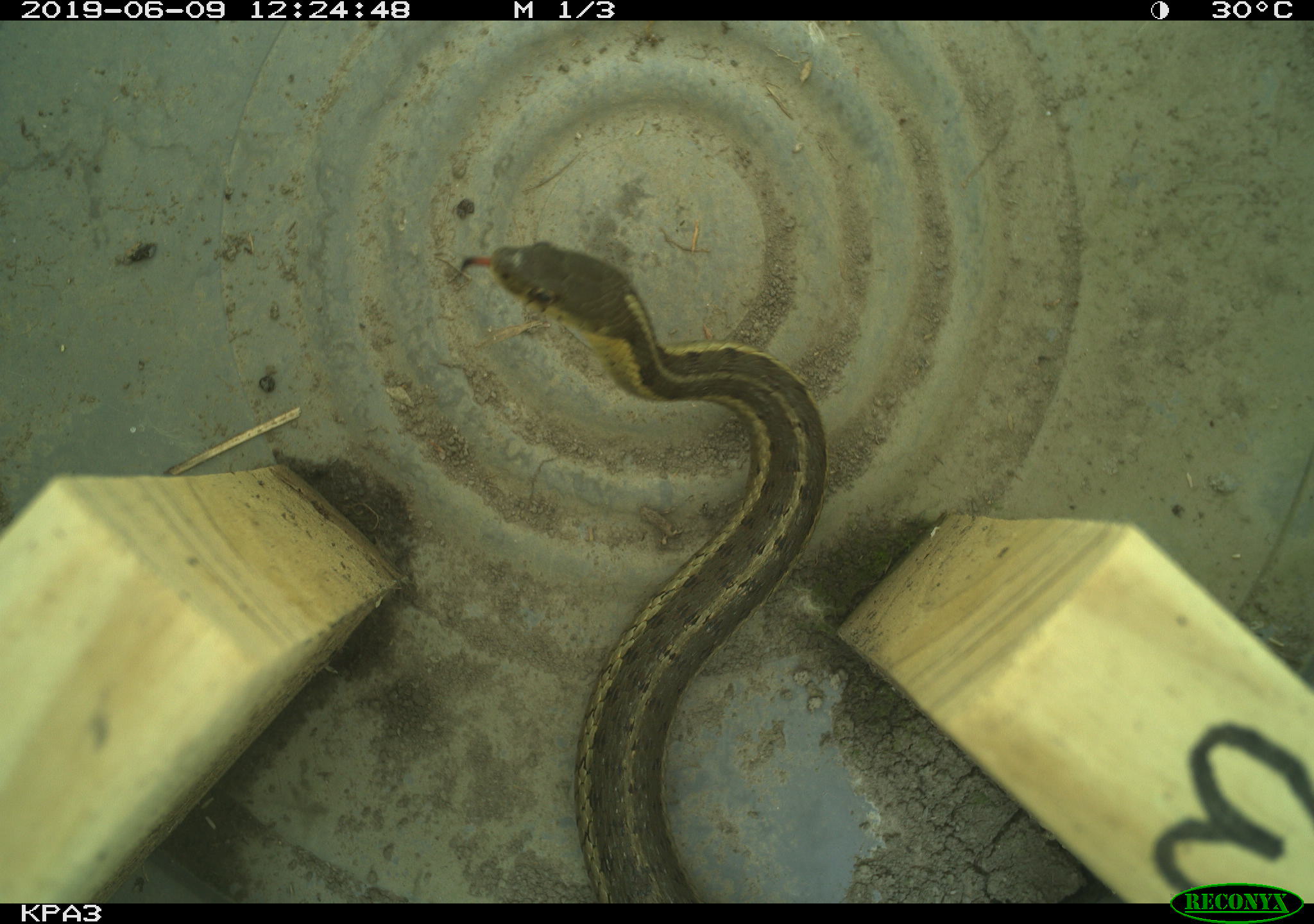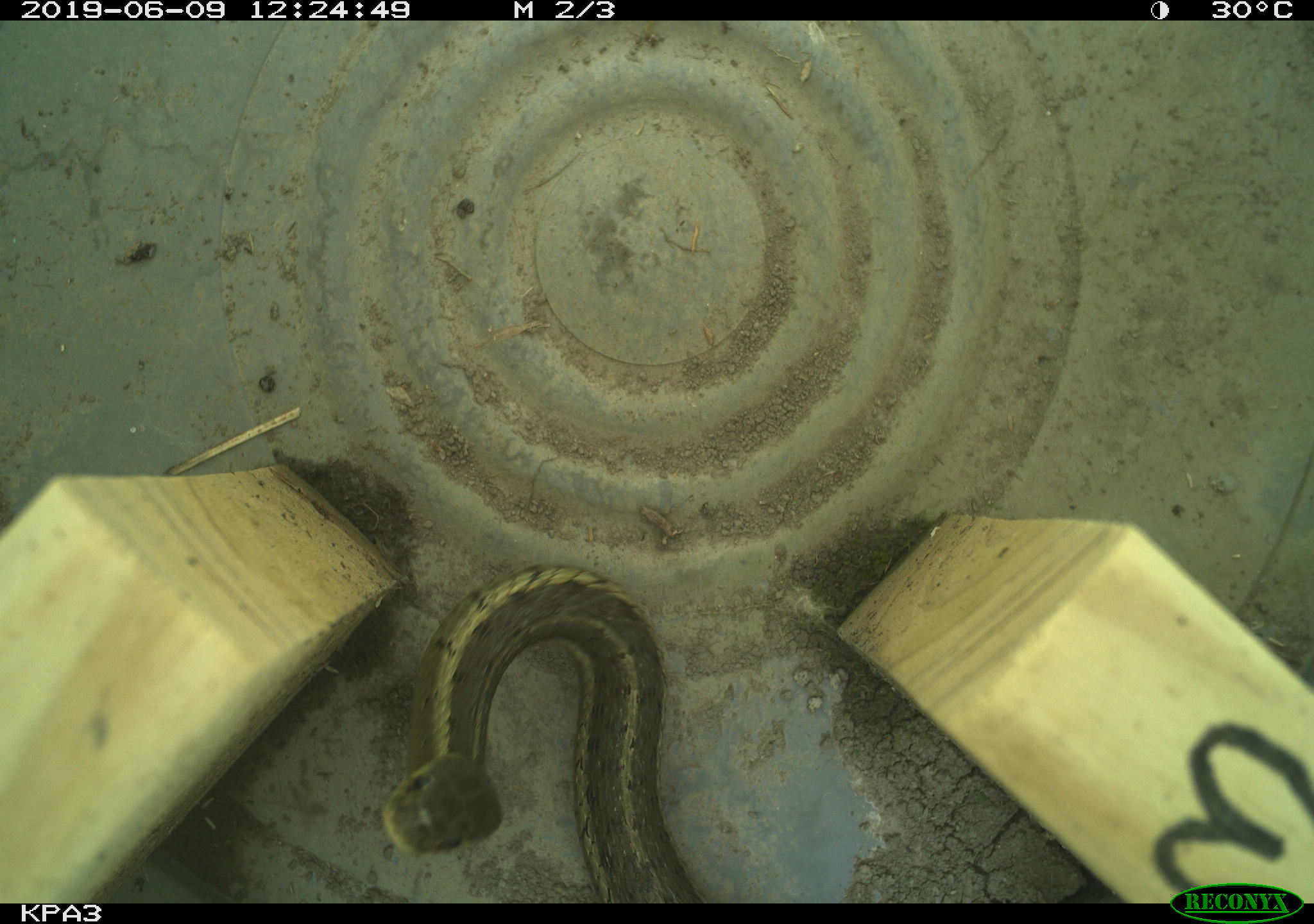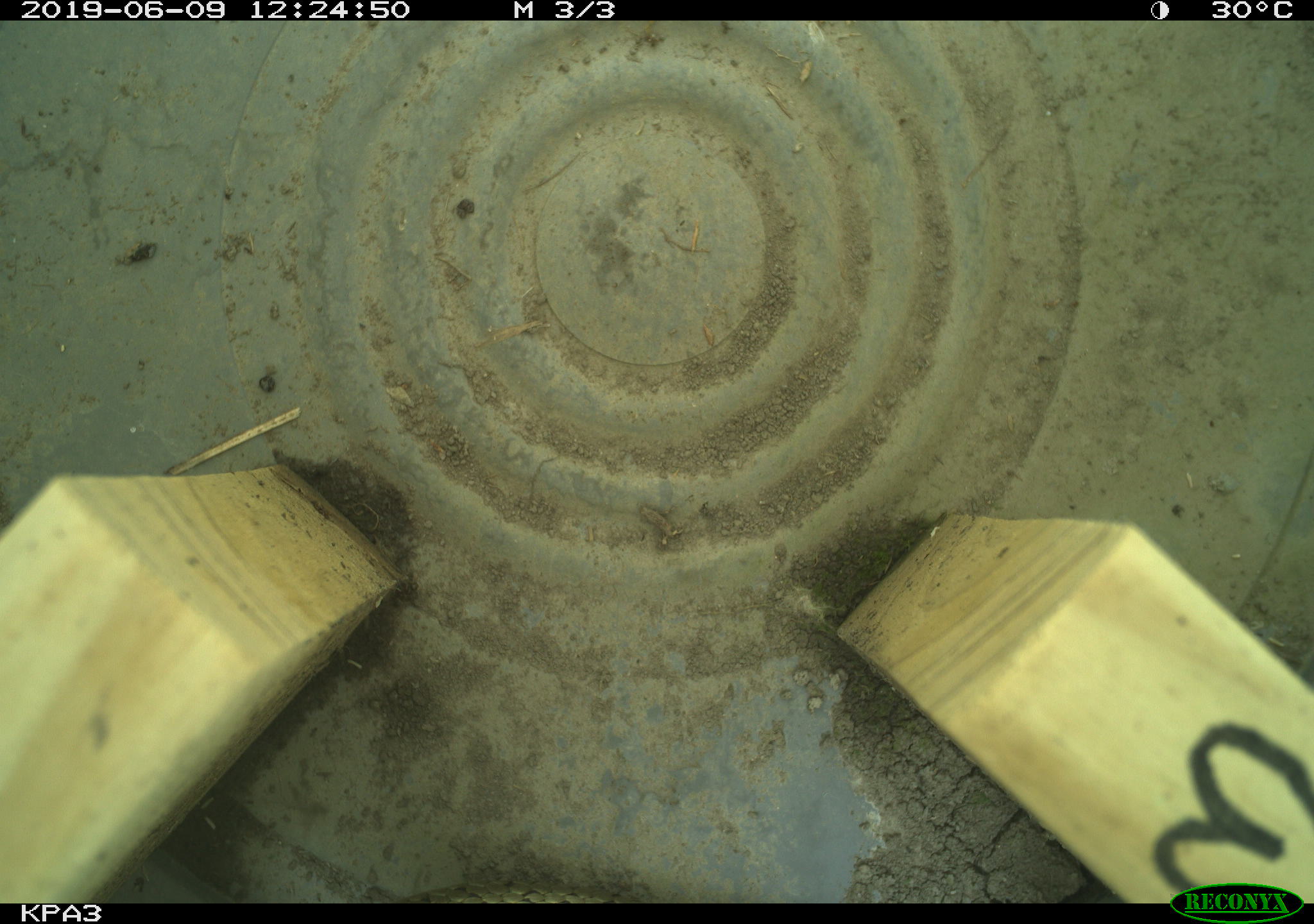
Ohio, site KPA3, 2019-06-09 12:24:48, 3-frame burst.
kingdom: Animalia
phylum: Chordata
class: Reptilia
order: Squamata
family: Colubridae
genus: Thamnophis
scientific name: Thamnophis sirtalis sirtalis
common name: eastern gartersnake